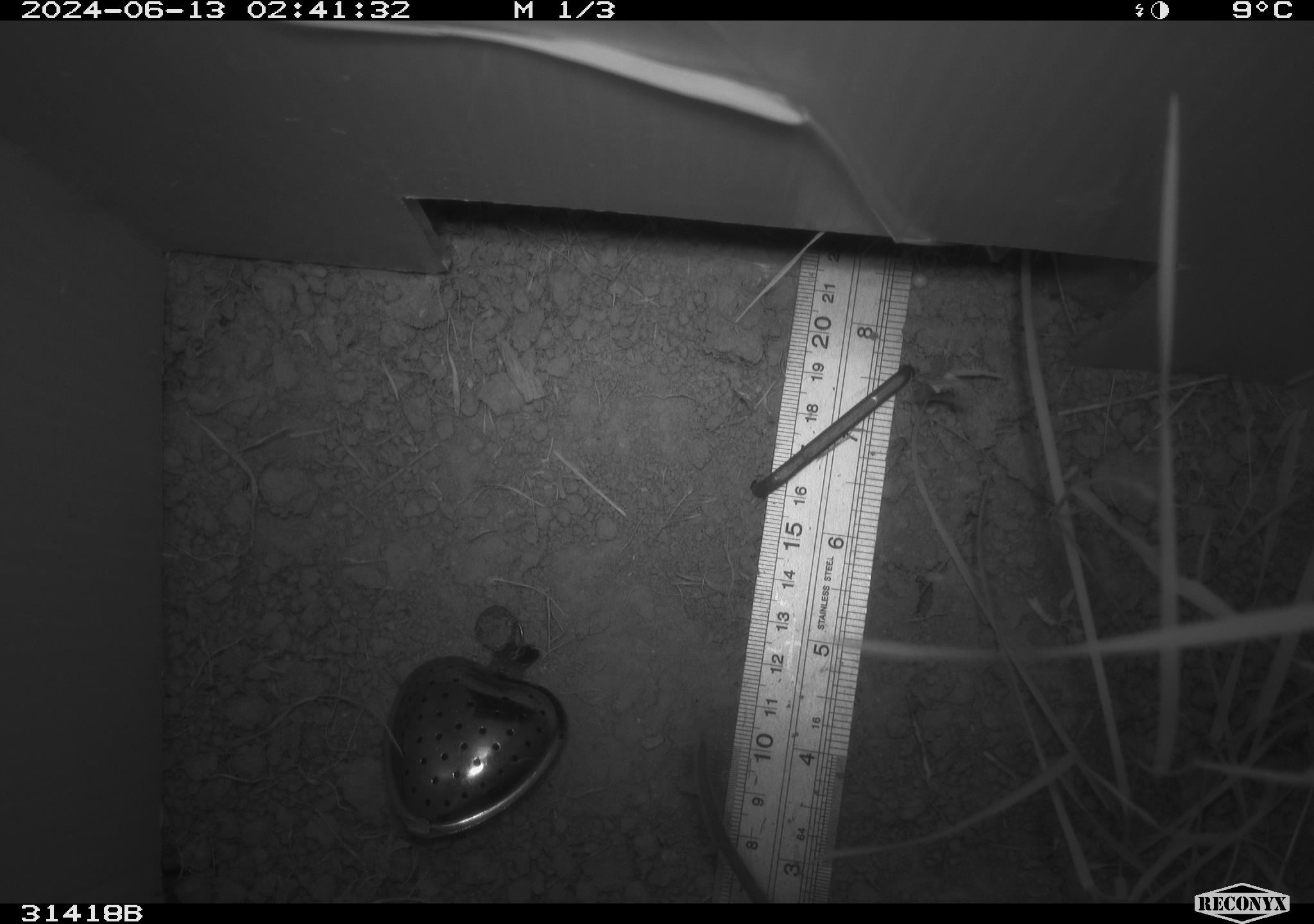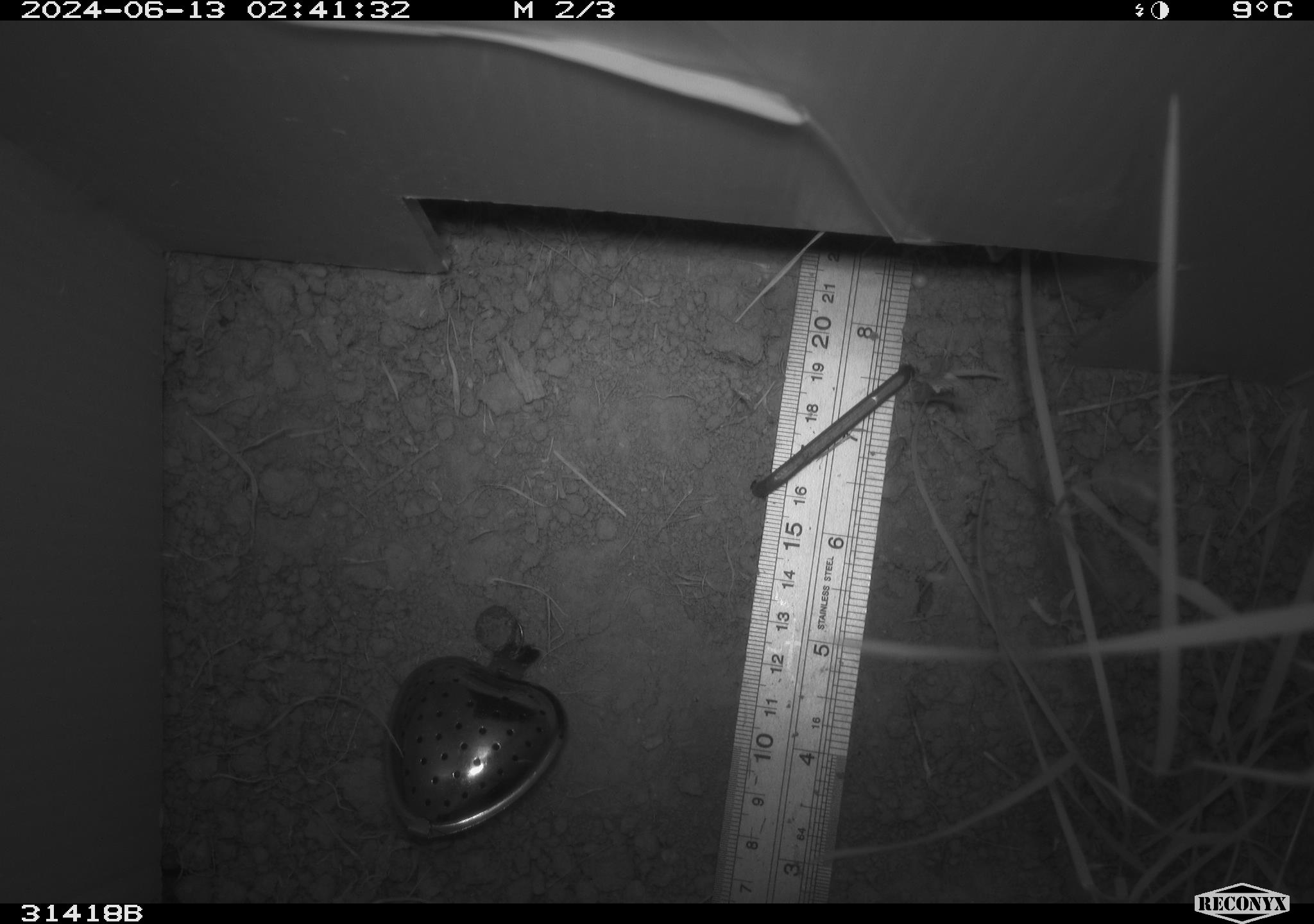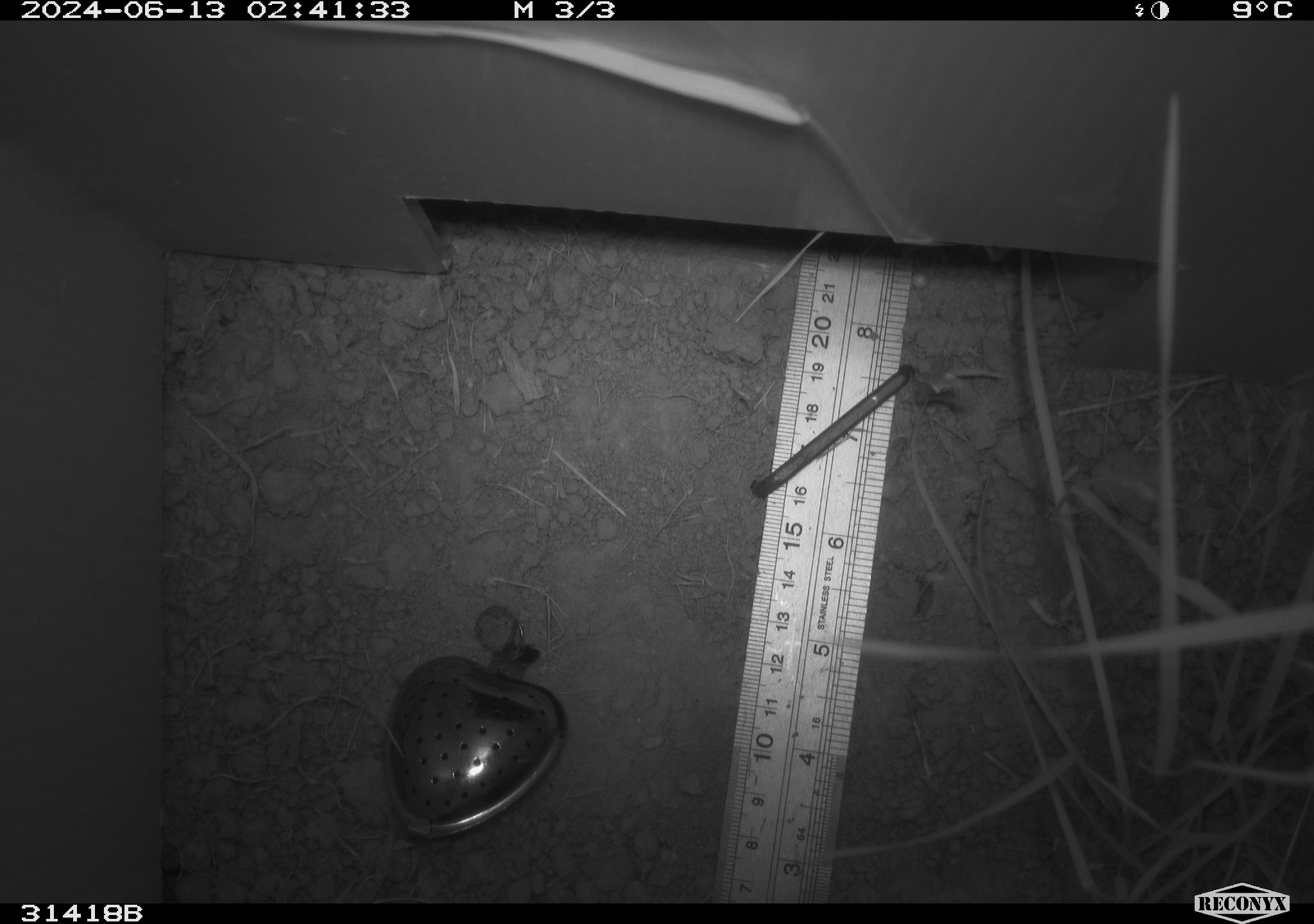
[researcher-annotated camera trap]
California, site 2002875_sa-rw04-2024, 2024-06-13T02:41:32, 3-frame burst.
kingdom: Animalia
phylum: Chordata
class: Mammalia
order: Rodentia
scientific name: Rodentia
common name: rodent